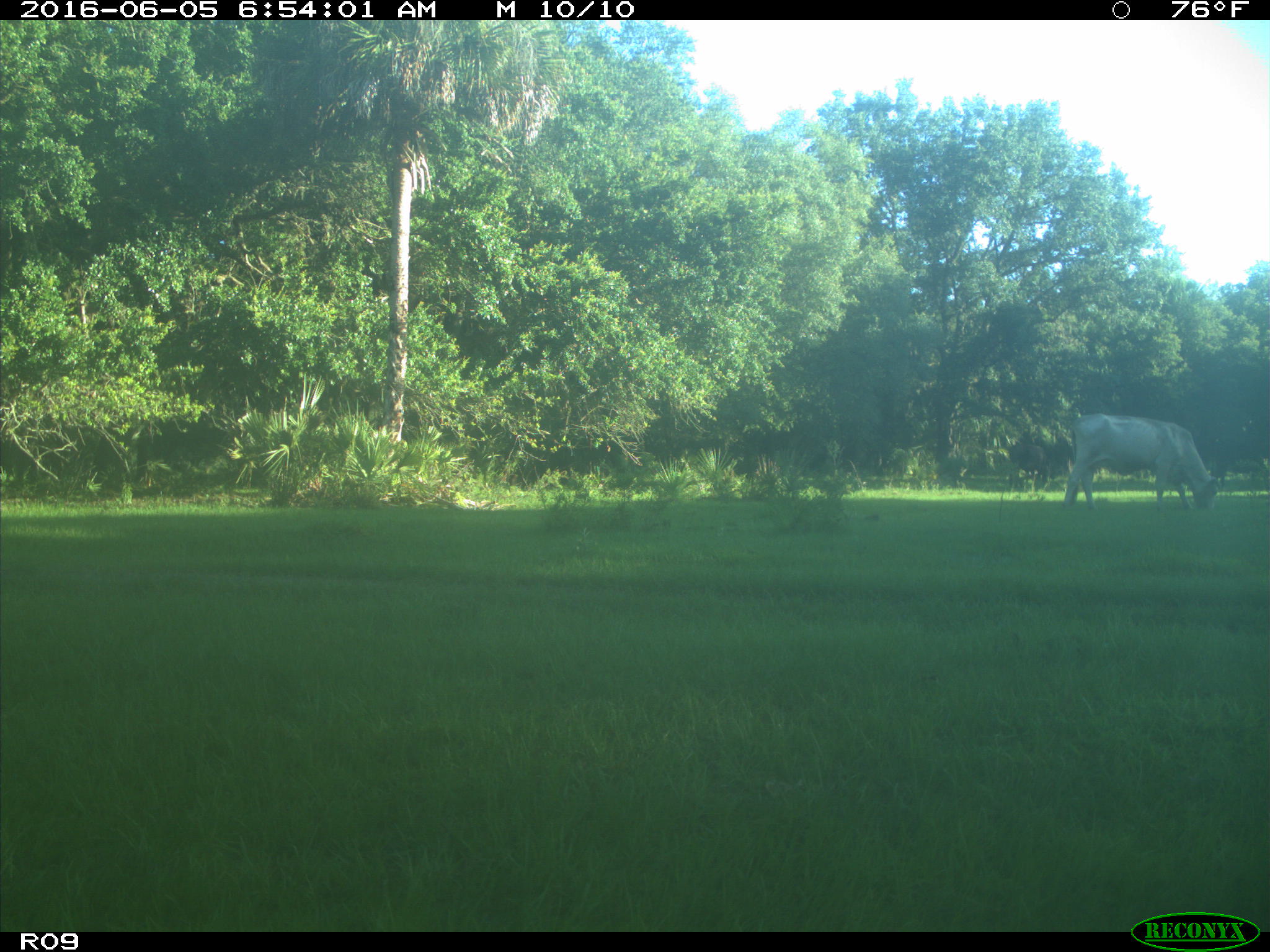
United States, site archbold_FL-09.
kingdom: Animalia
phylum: Chordata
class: Mammalia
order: Artiodactyla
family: Bovidae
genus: Bos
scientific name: Bos taurus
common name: domestic cow